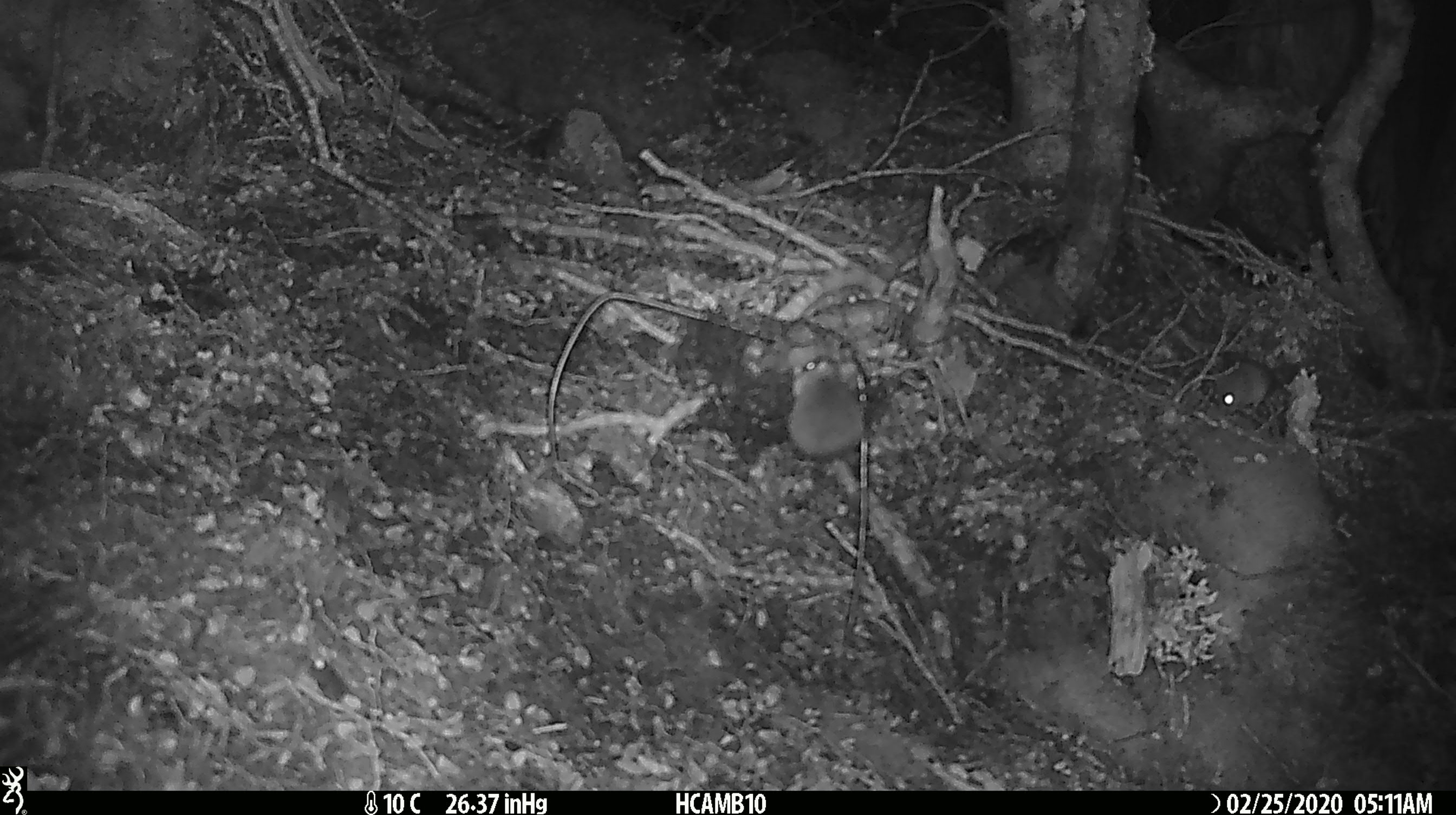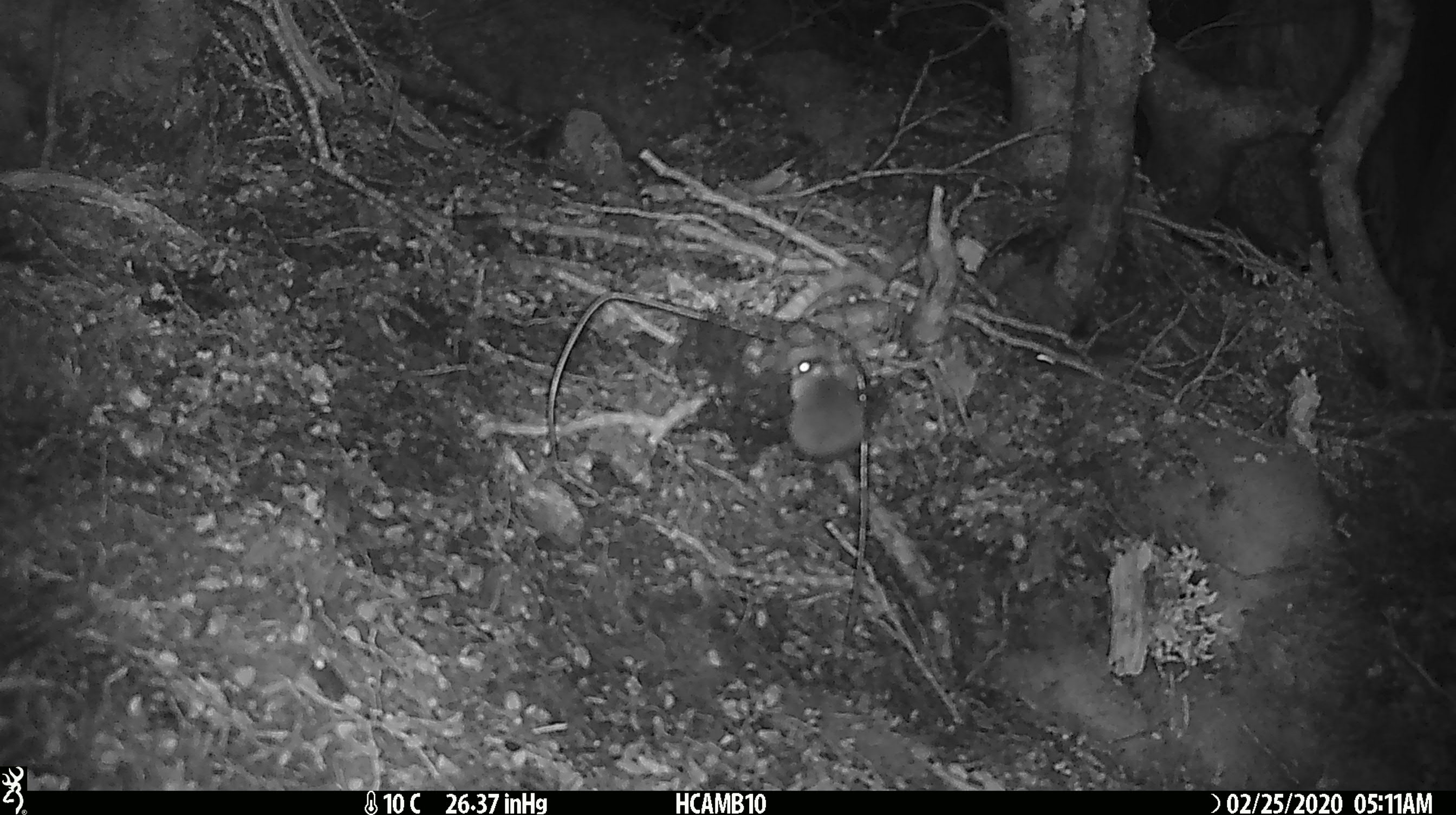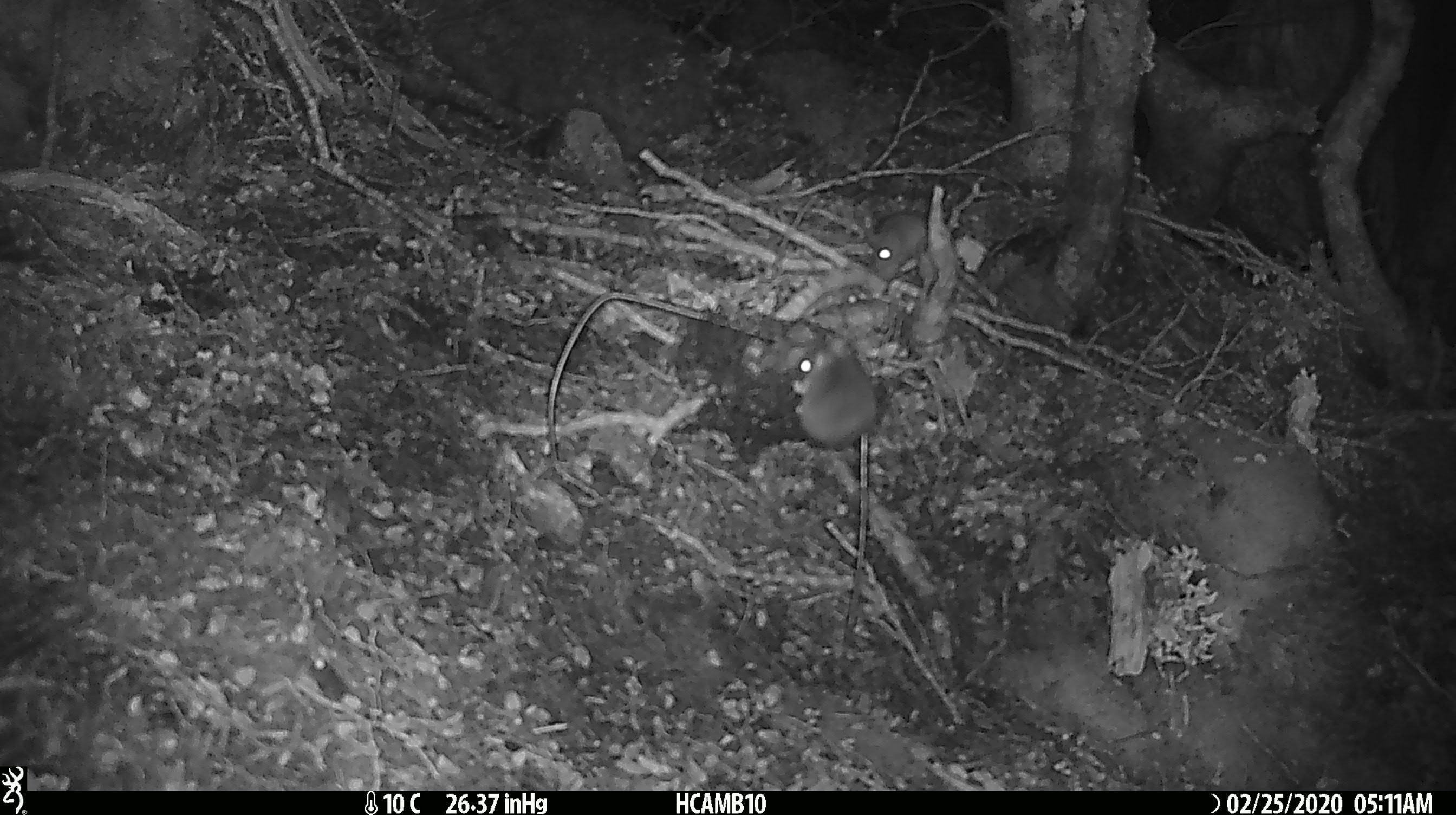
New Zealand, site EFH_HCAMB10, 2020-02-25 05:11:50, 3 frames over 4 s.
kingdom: Animalia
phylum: Chordata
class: Mammalia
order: Rodentia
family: Muridae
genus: Mus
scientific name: Mus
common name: mouse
Mouse (Mus).